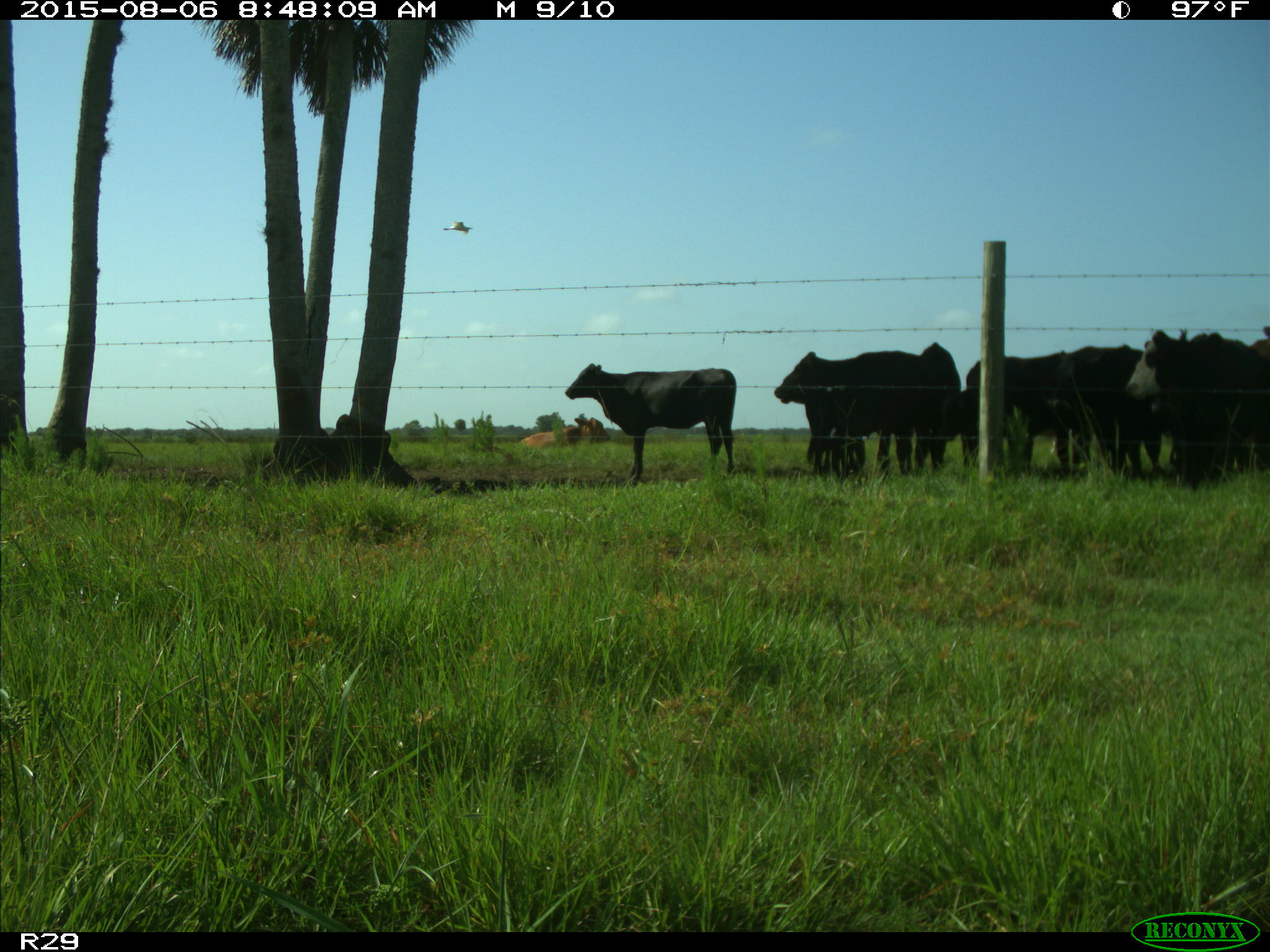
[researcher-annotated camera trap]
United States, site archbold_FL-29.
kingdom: Animalia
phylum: Chordata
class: Mammalia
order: Artiodactyla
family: Bovidae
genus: Bos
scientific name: Bos taurus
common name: domestic cow